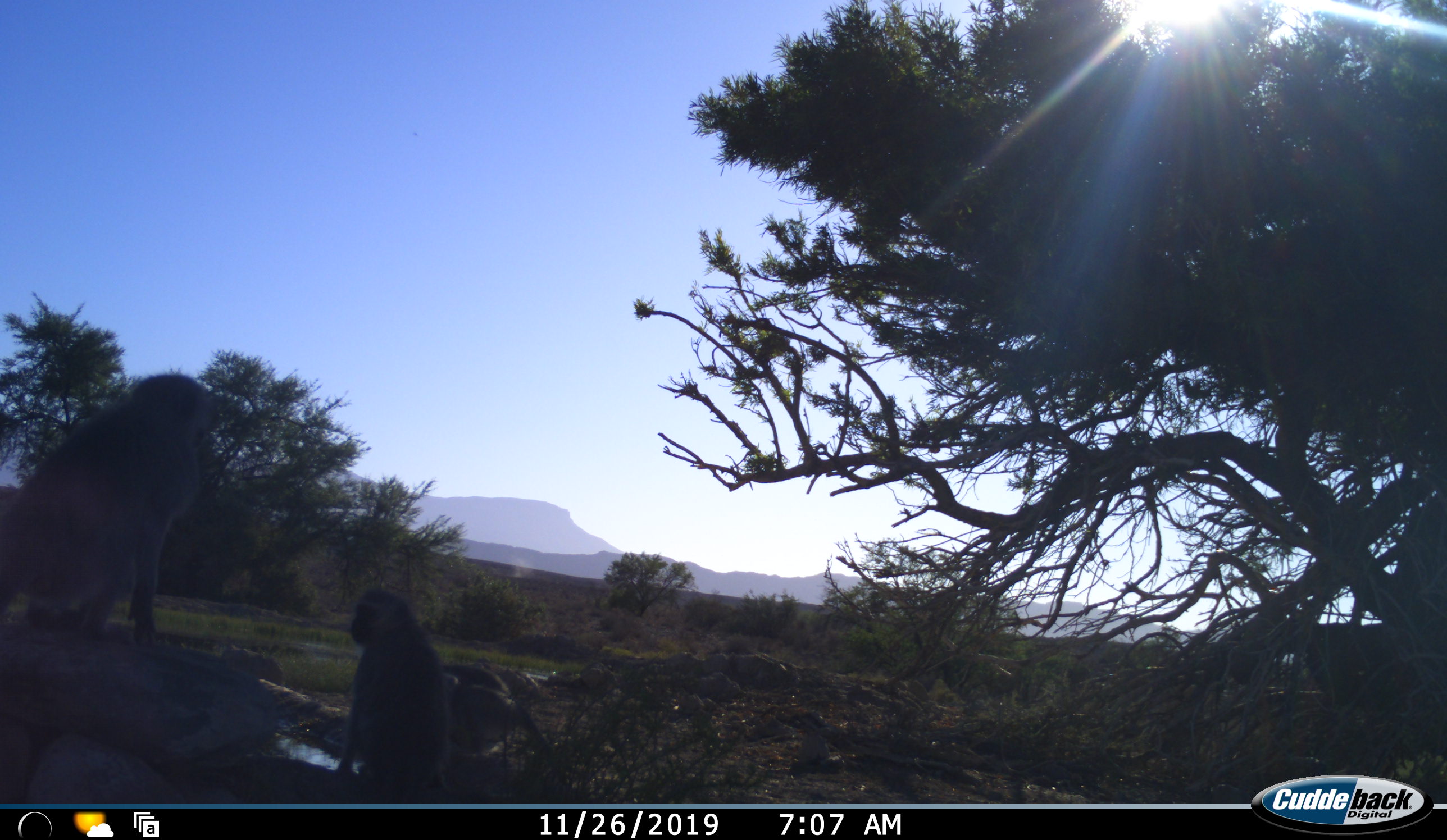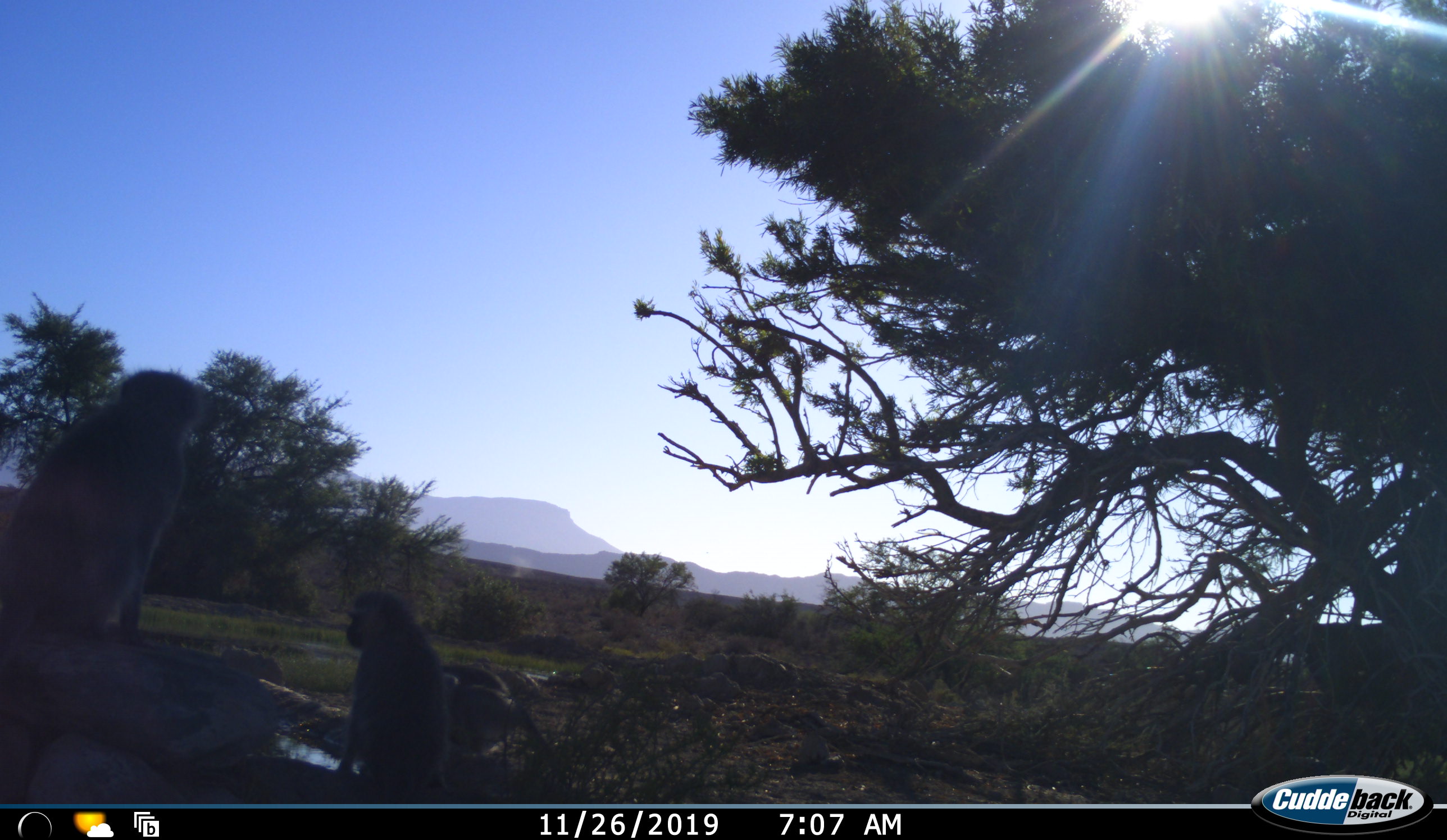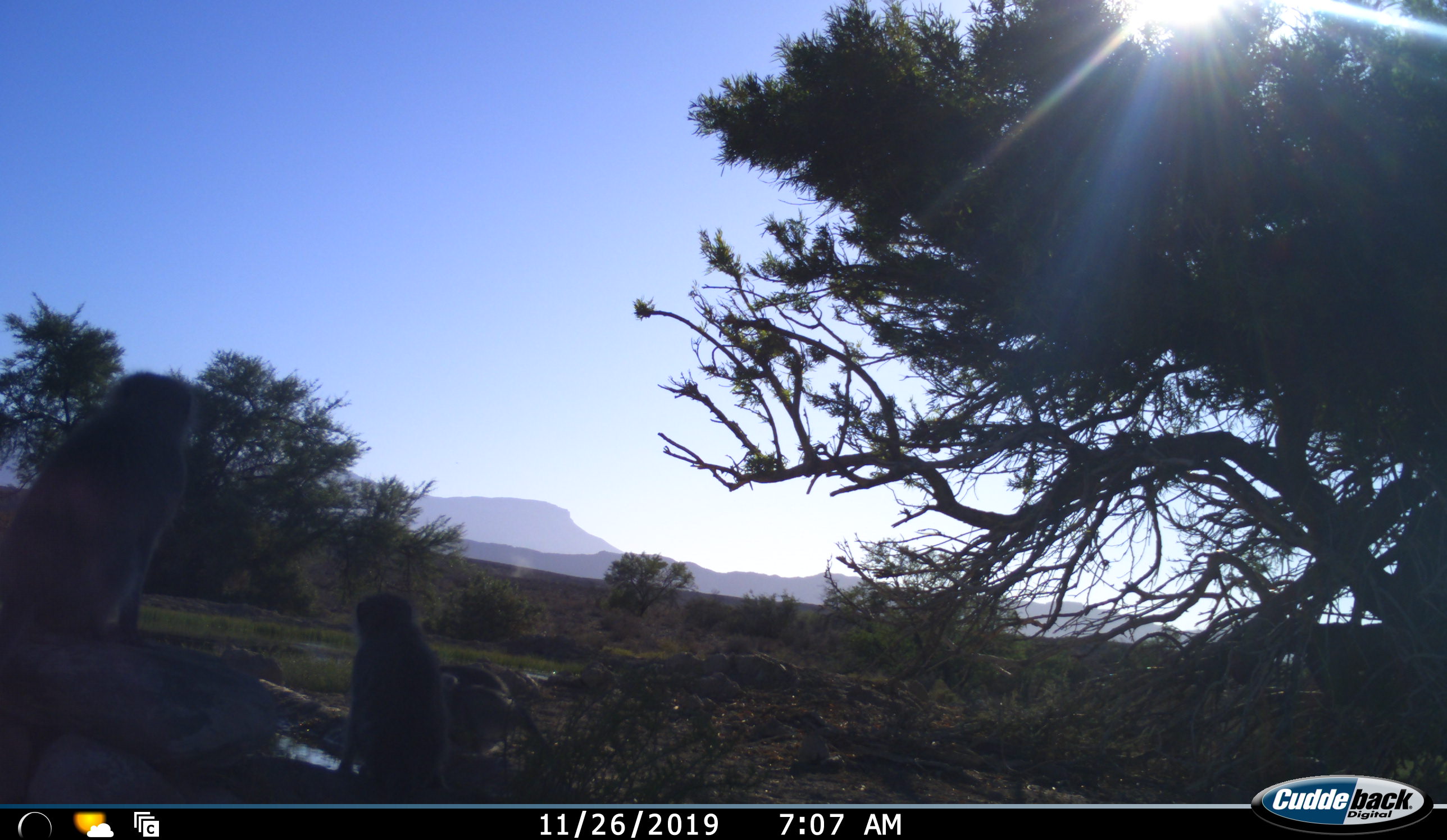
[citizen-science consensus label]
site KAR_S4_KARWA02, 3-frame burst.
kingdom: Animalia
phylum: Chordata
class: Mammalia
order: Primates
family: Cercopithecidae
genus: Chlorocebus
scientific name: Chlorocebus pygerythrus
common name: vervet monkey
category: monkeyvervet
Monkeyvervet (vervet monkey) (Chlorocebus pygerythrus), count 2. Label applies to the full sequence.